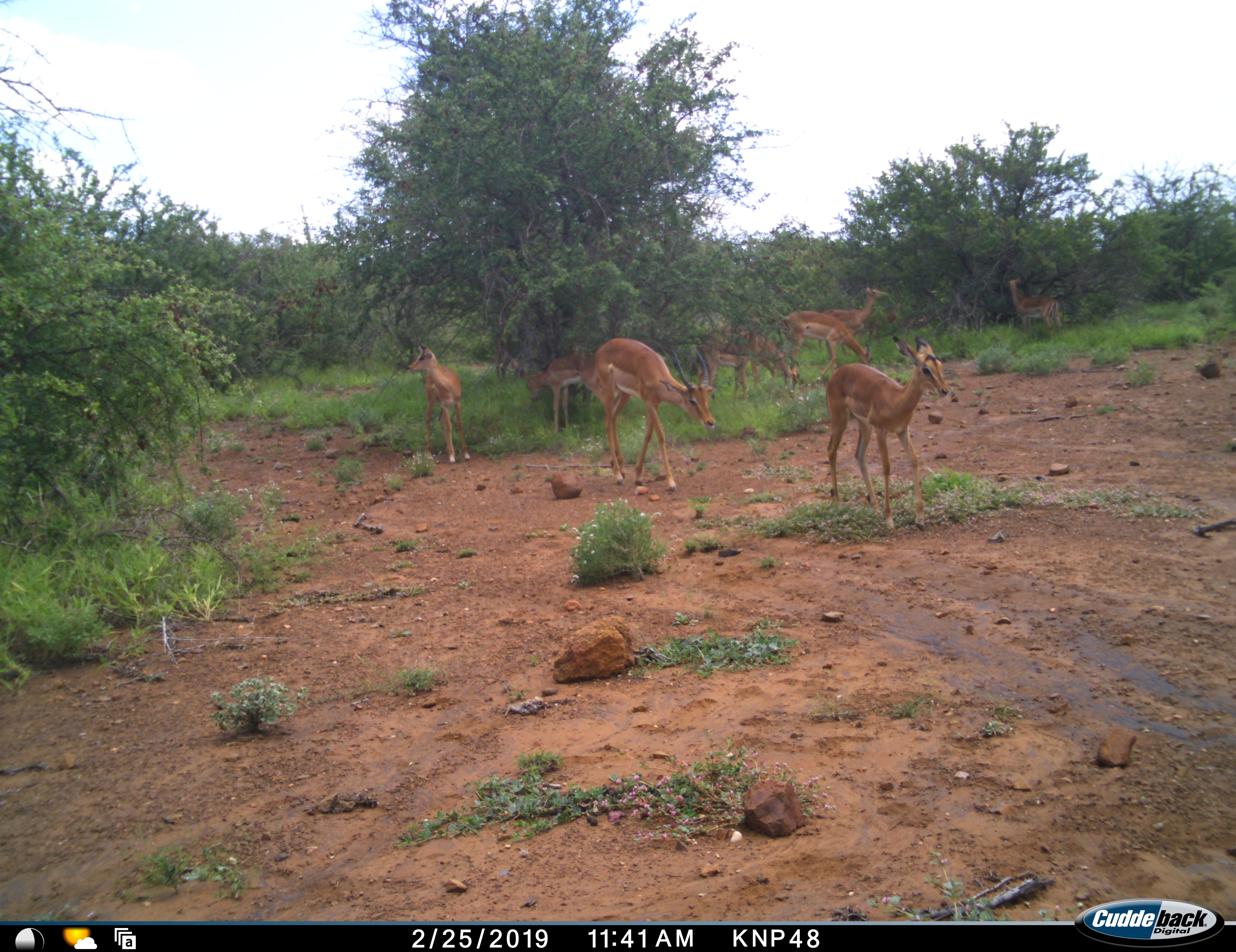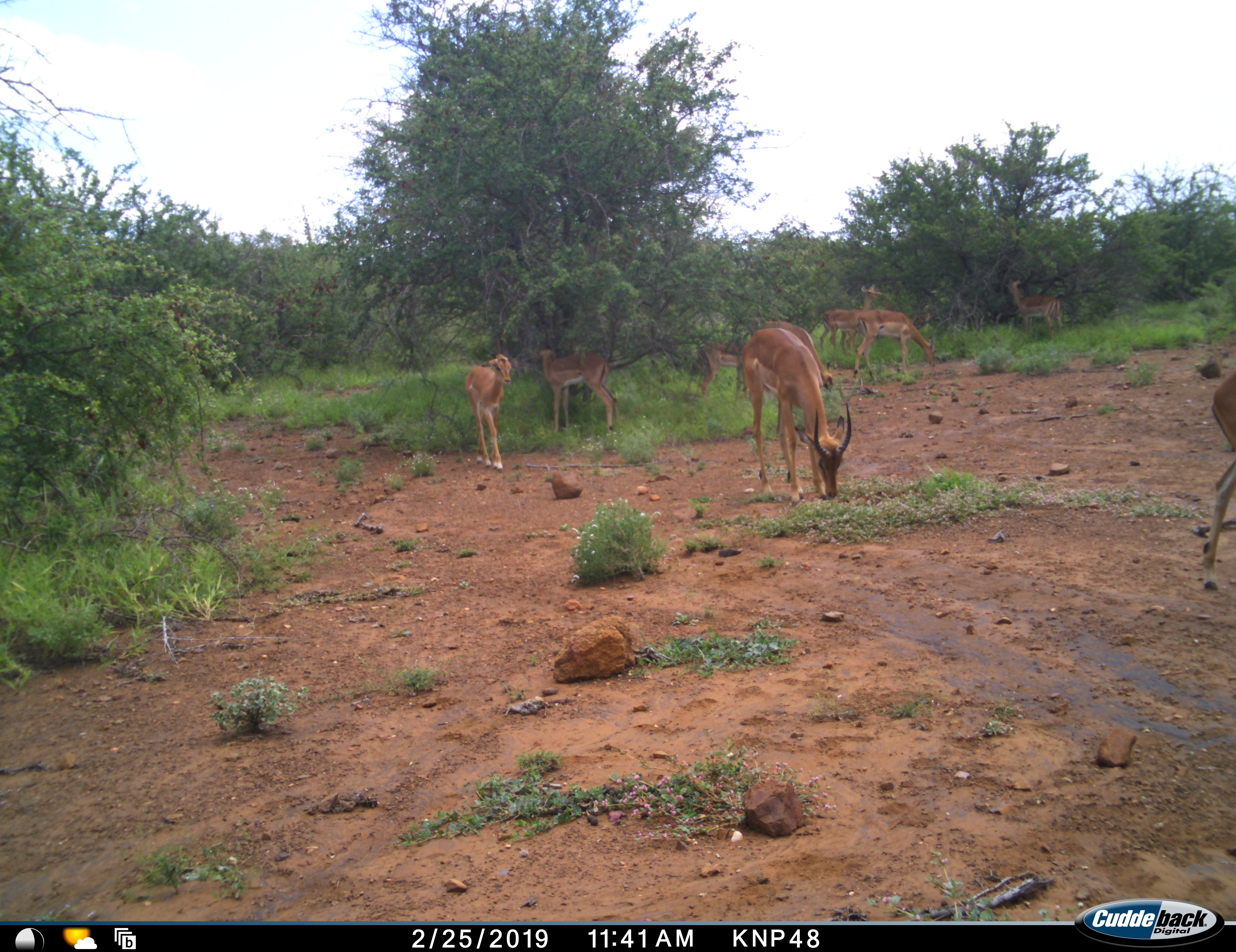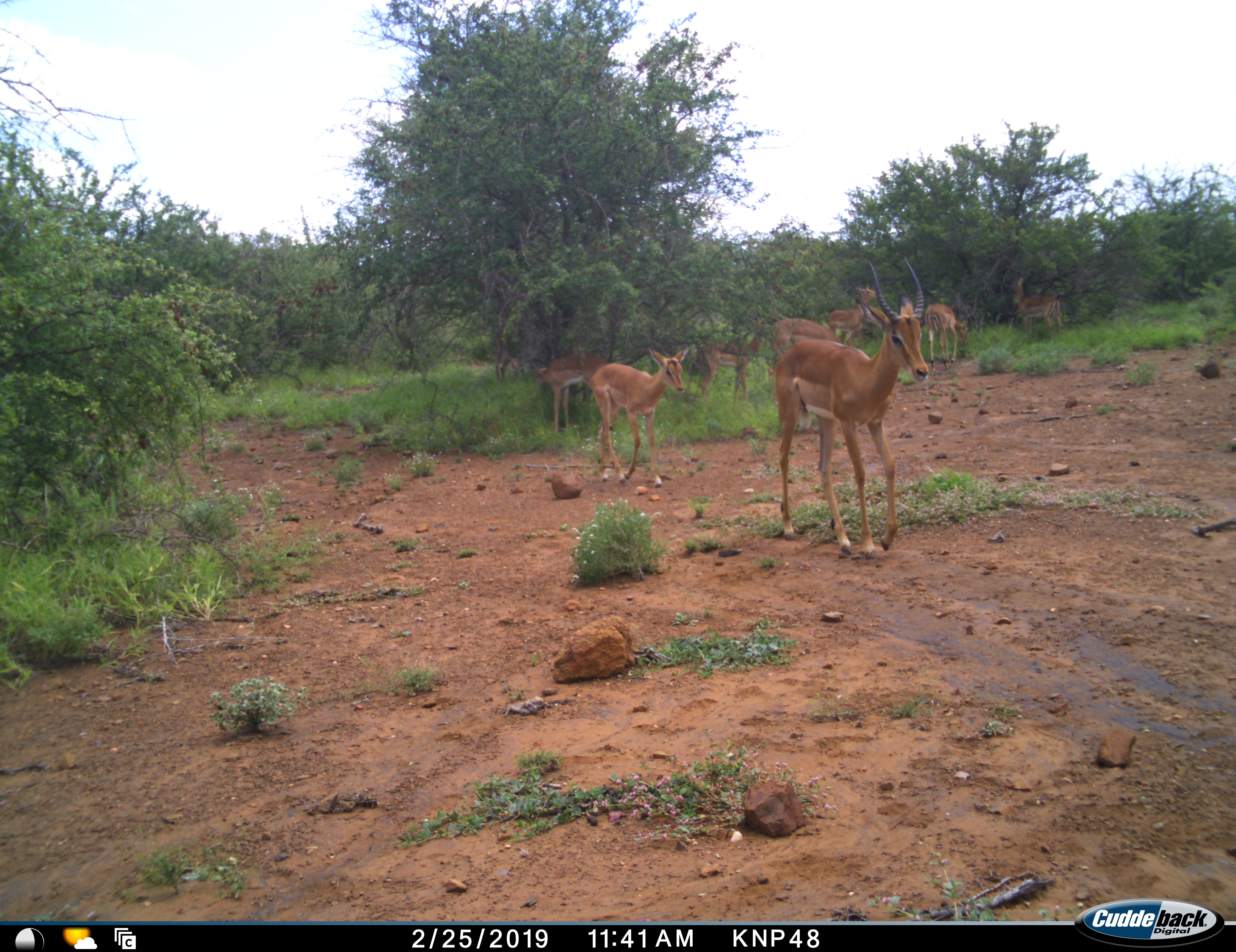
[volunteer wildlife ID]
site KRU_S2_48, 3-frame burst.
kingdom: Animalia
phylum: Chordata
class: Mammalia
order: Artiodactyla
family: Bovidae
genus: Aepyceros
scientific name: Aepyceros melampus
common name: impala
Impala (Aepyceros melampus), count 9. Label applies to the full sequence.